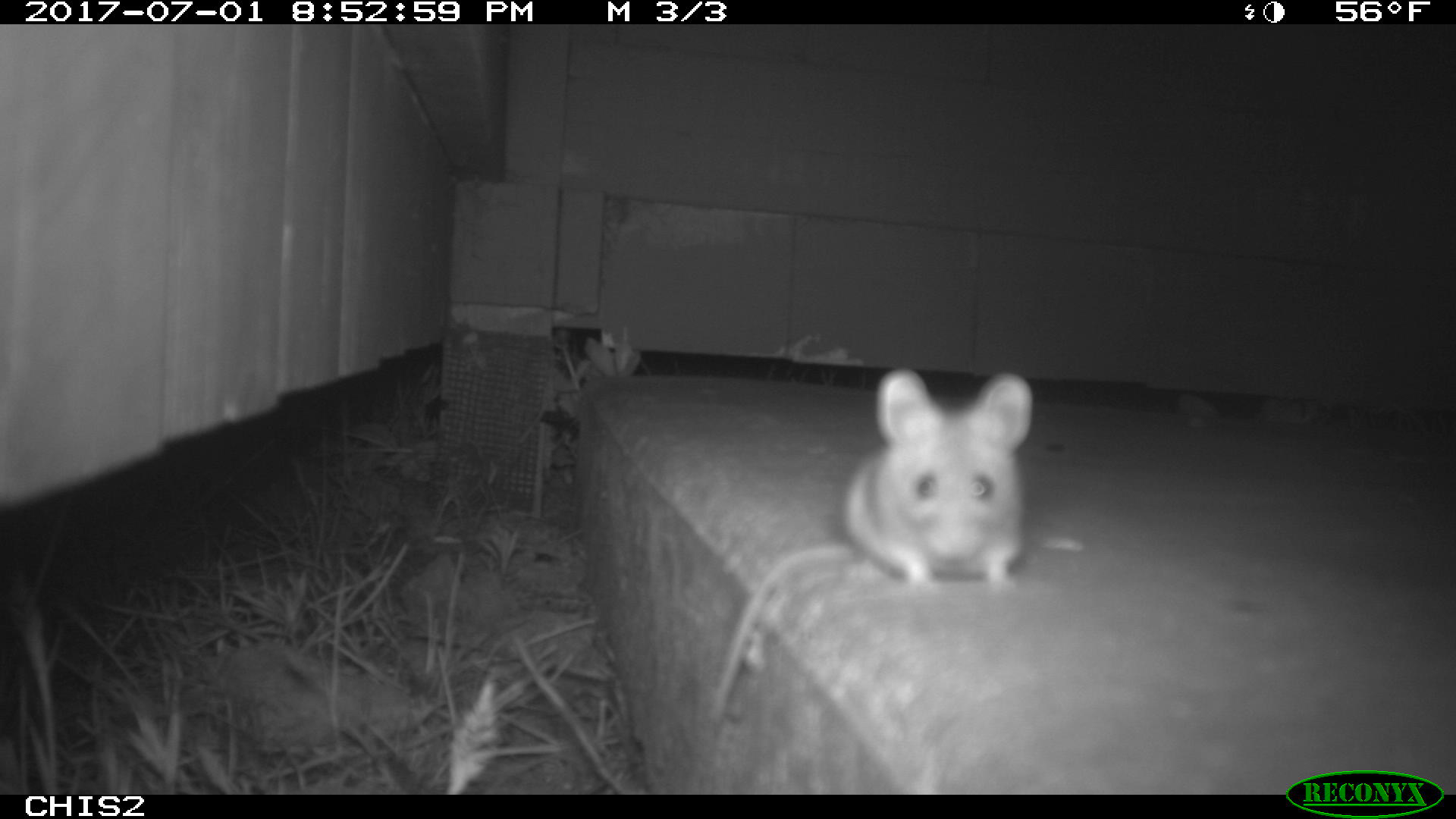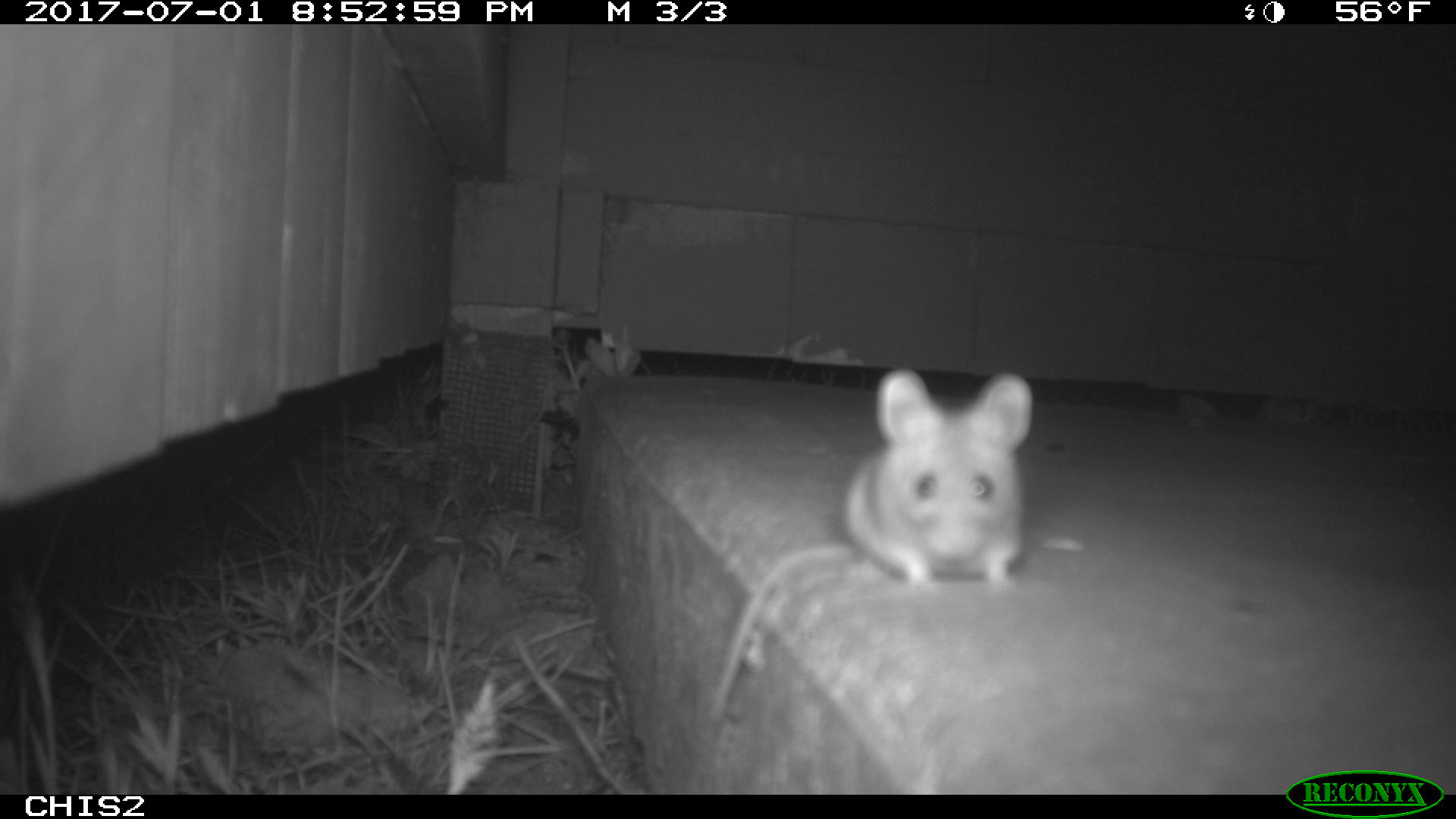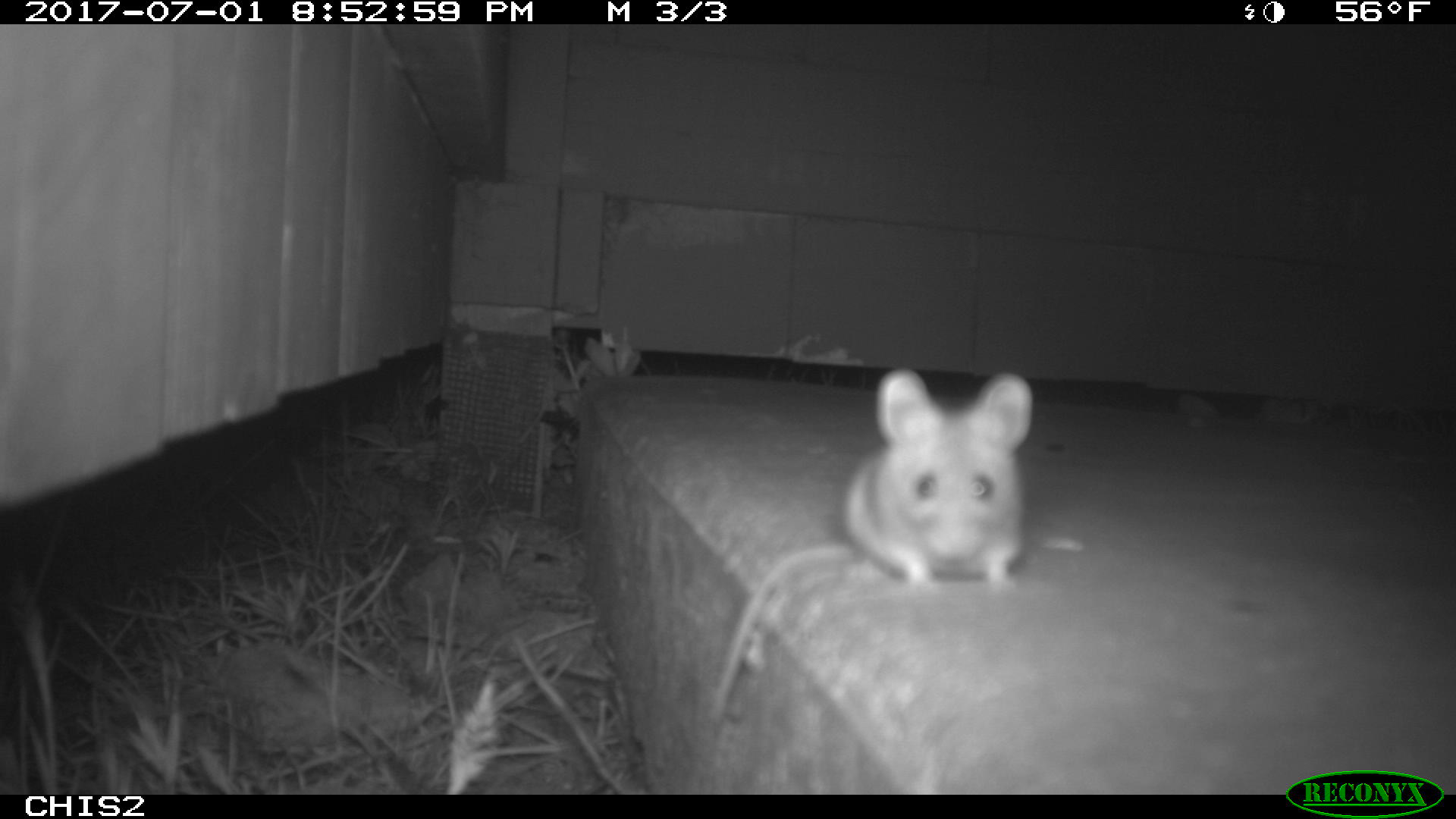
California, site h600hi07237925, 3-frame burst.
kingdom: Animalia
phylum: Chordata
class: Mammalia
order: Rodentia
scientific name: Rodentia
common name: rodent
Rodent (Rodentia).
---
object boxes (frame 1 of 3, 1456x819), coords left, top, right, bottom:
rodent: 702, 364, 1033, 724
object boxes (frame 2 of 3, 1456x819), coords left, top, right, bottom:
rodent: 708, 369, 1032, 719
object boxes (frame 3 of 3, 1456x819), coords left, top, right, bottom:
rodent: 708, 369, 1034, 723